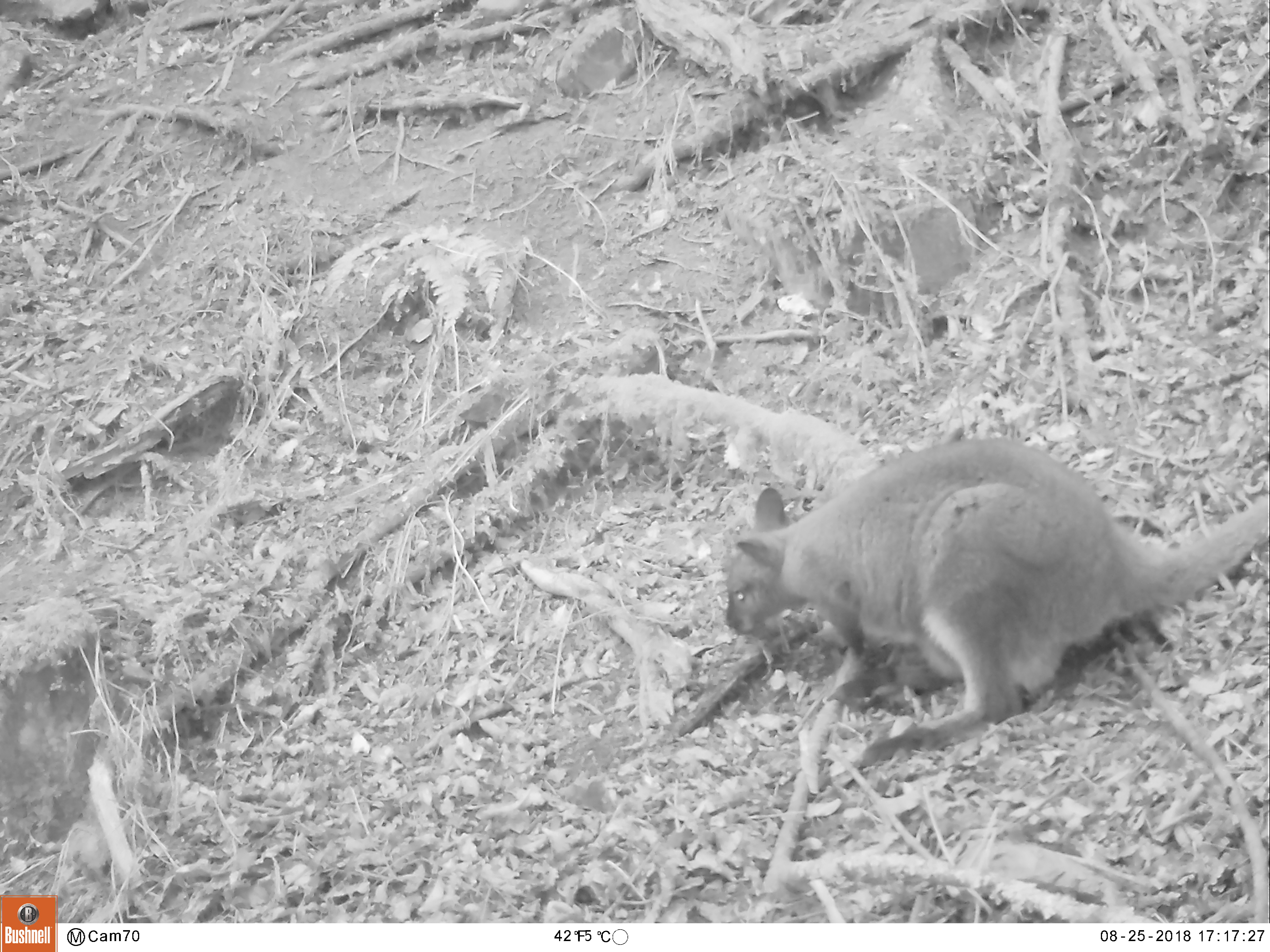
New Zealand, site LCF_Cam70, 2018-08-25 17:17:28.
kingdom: Animalia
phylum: Chordata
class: Mammalia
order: Diprotodontia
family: Macropodidae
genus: Notamacropus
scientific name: Notamacropus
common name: wallaby